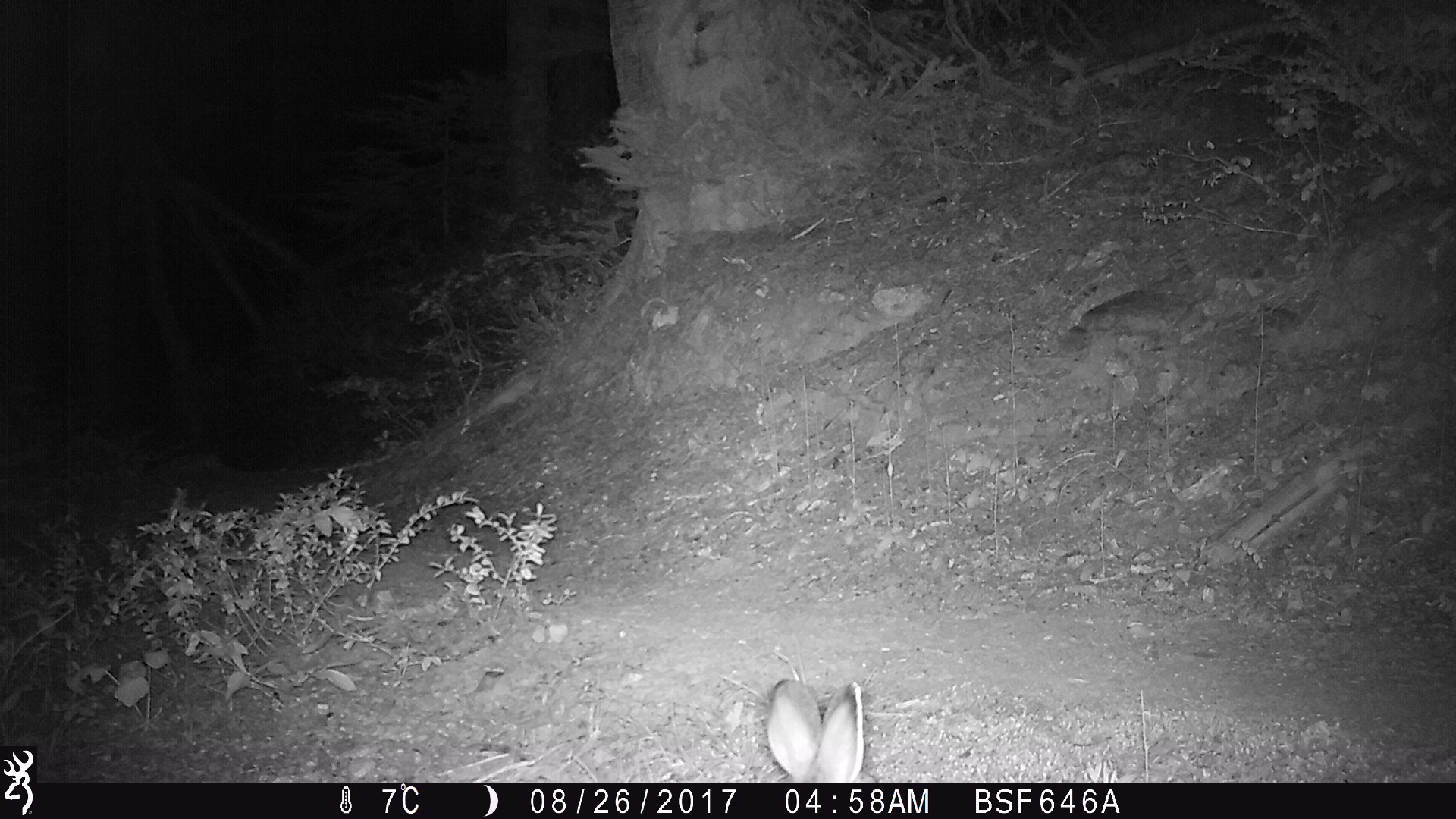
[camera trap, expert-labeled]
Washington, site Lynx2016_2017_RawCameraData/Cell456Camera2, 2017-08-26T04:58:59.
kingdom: Animalia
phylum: Chordata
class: Mammalia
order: Lagomorpha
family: Leporidae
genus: Lepus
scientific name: Lepus americanus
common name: snowshoe hare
Lepus americanus (snowshoe hare). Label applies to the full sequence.